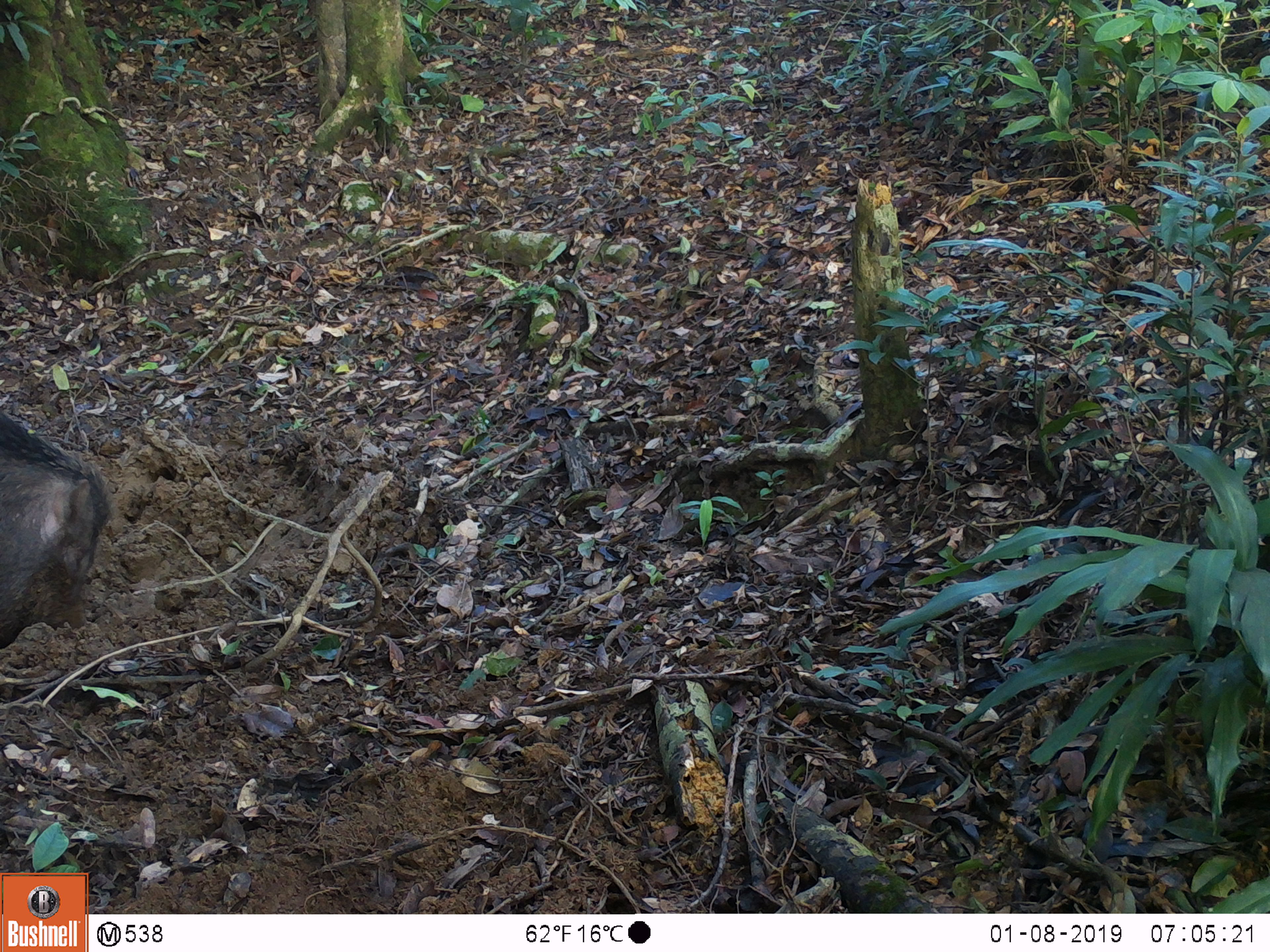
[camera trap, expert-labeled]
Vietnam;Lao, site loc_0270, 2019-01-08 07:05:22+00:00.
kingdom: Animalia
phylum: Chordata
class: Mammalia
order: Artiodactyla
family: Suidae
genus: Sus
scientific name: Sus scrofa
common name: eurasian wild pig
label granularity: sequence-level